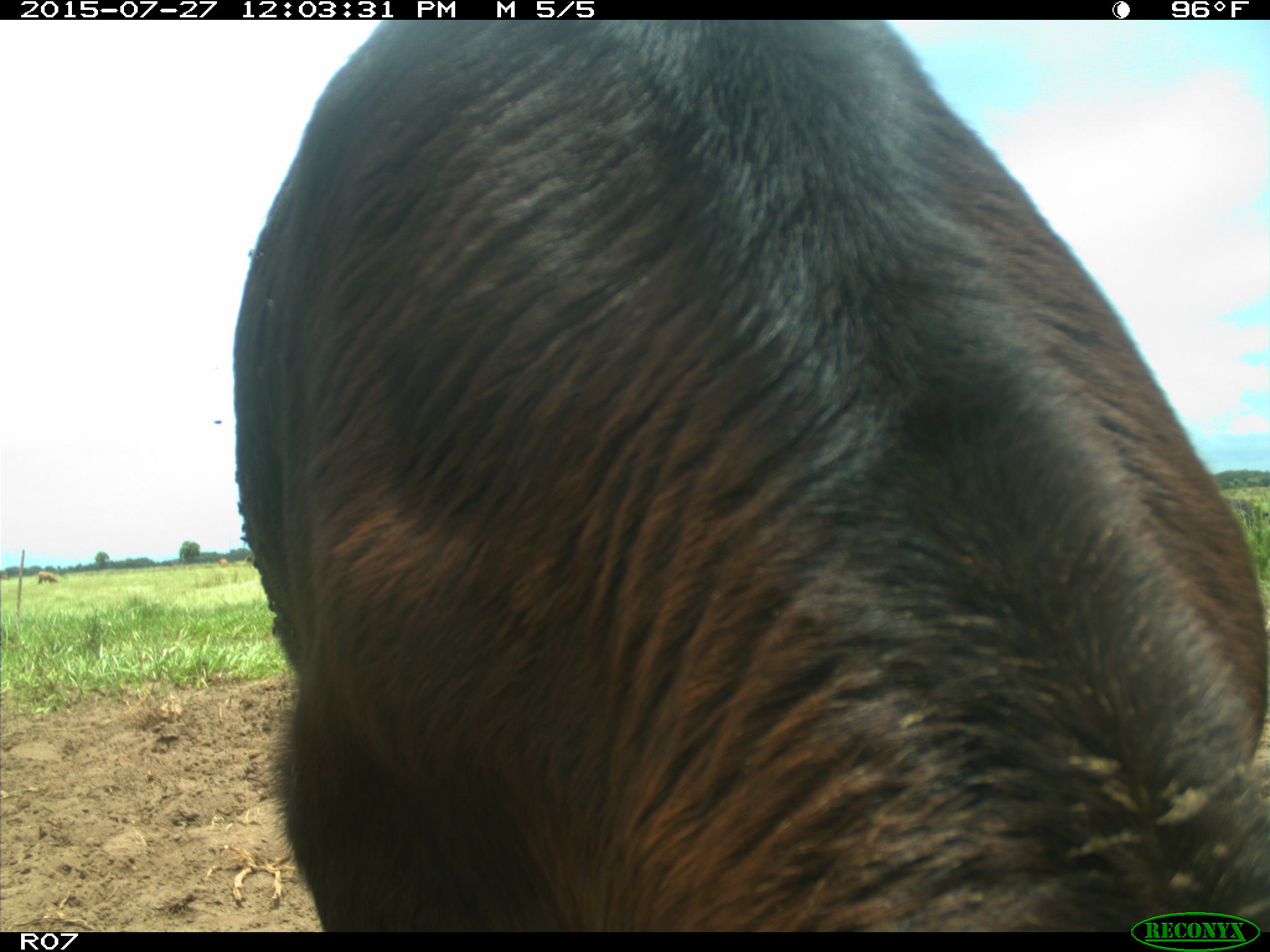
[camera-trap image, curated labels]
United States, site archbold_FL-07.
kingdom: Animalia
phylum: Chordata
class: Mammalia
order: Artiodactyla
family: Bovidae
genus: Bos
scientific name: Bos taurus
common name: domestic cow